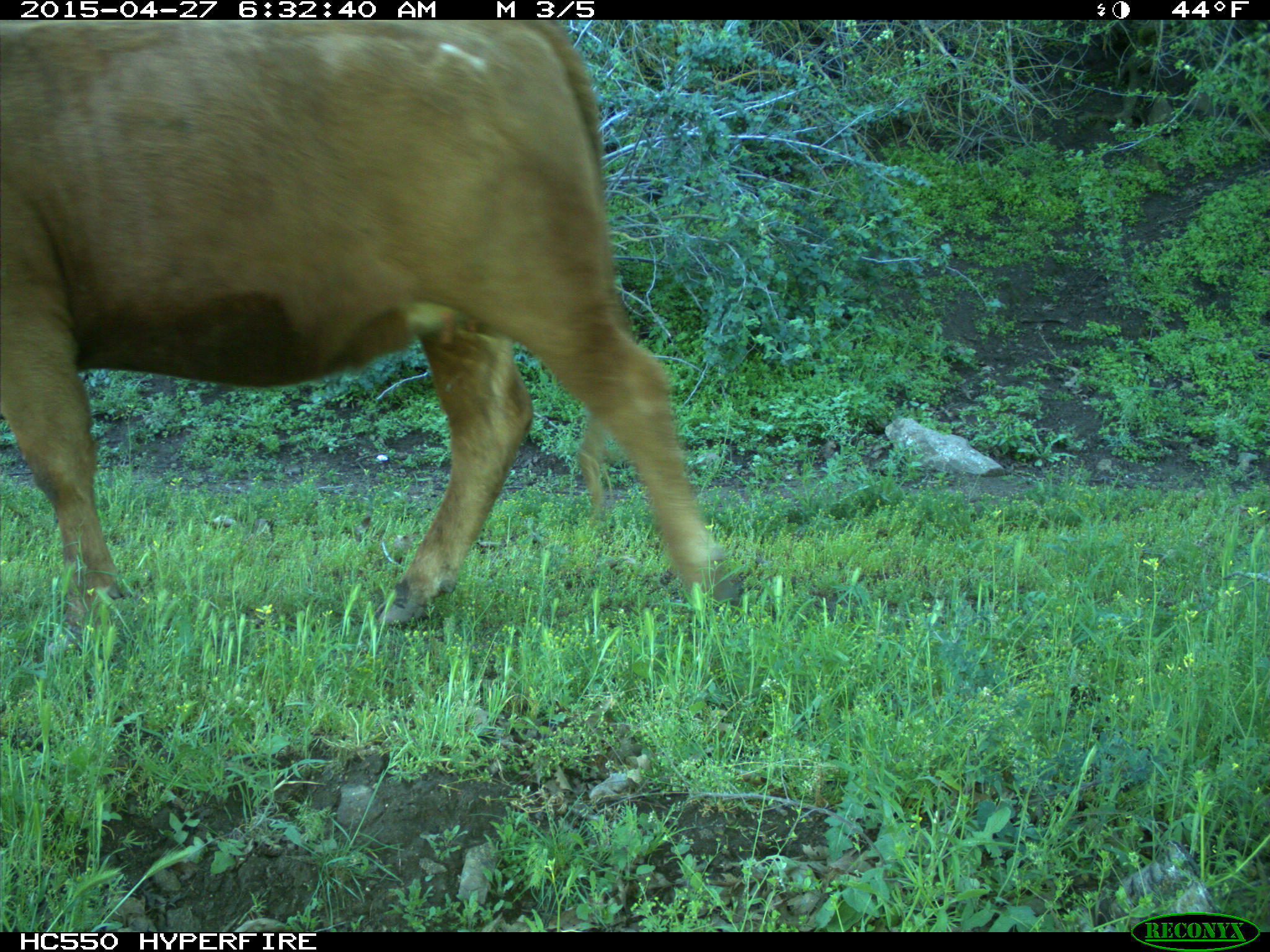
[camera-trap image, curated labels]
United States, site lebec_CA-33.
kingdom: Animalia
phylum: Chordata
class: Mammalia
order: Artiodactyla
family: Bovidae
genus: Bos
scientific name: Bos taurus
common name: domestic cow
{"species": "Bos taurus (domestic cow)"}